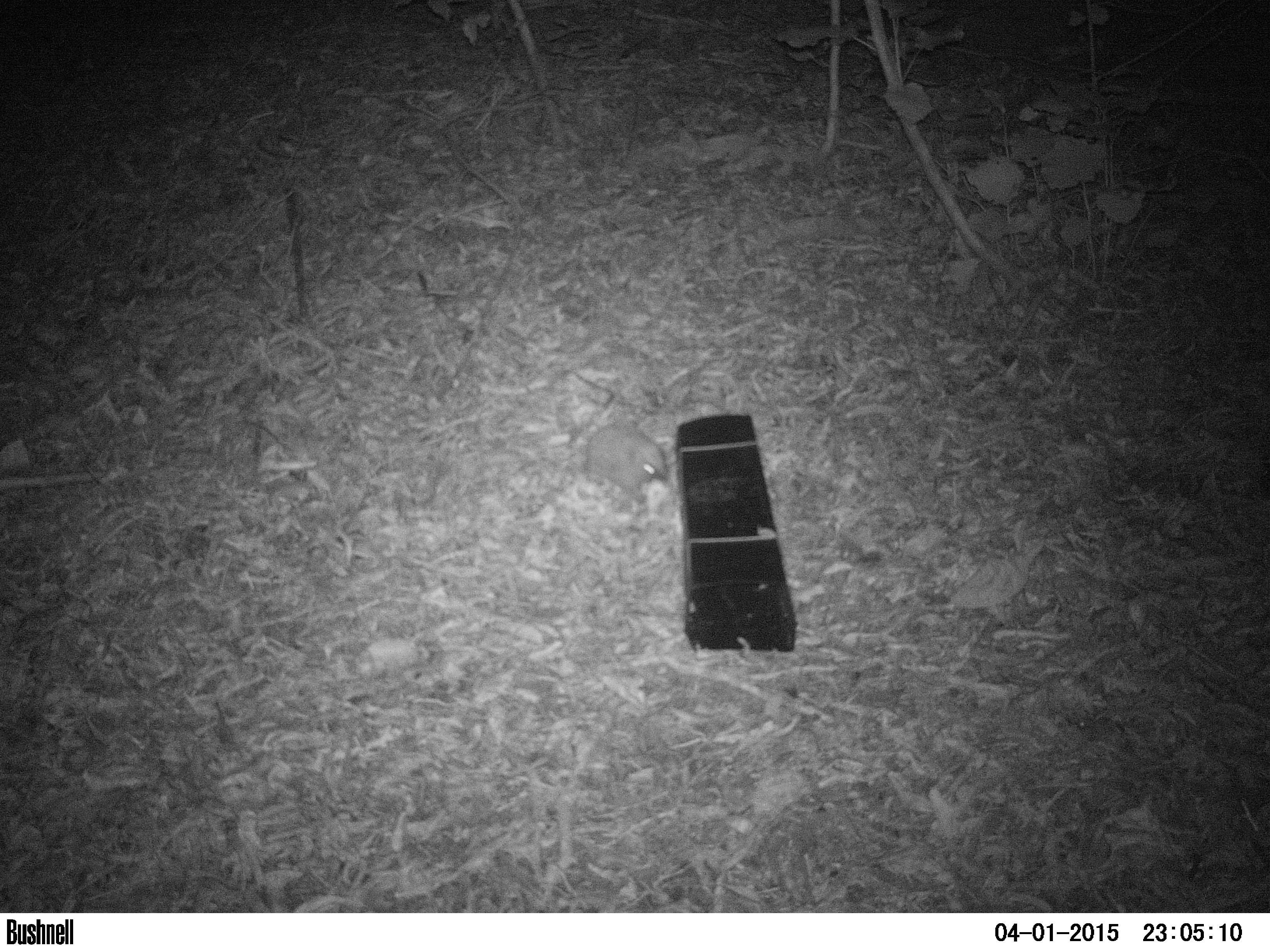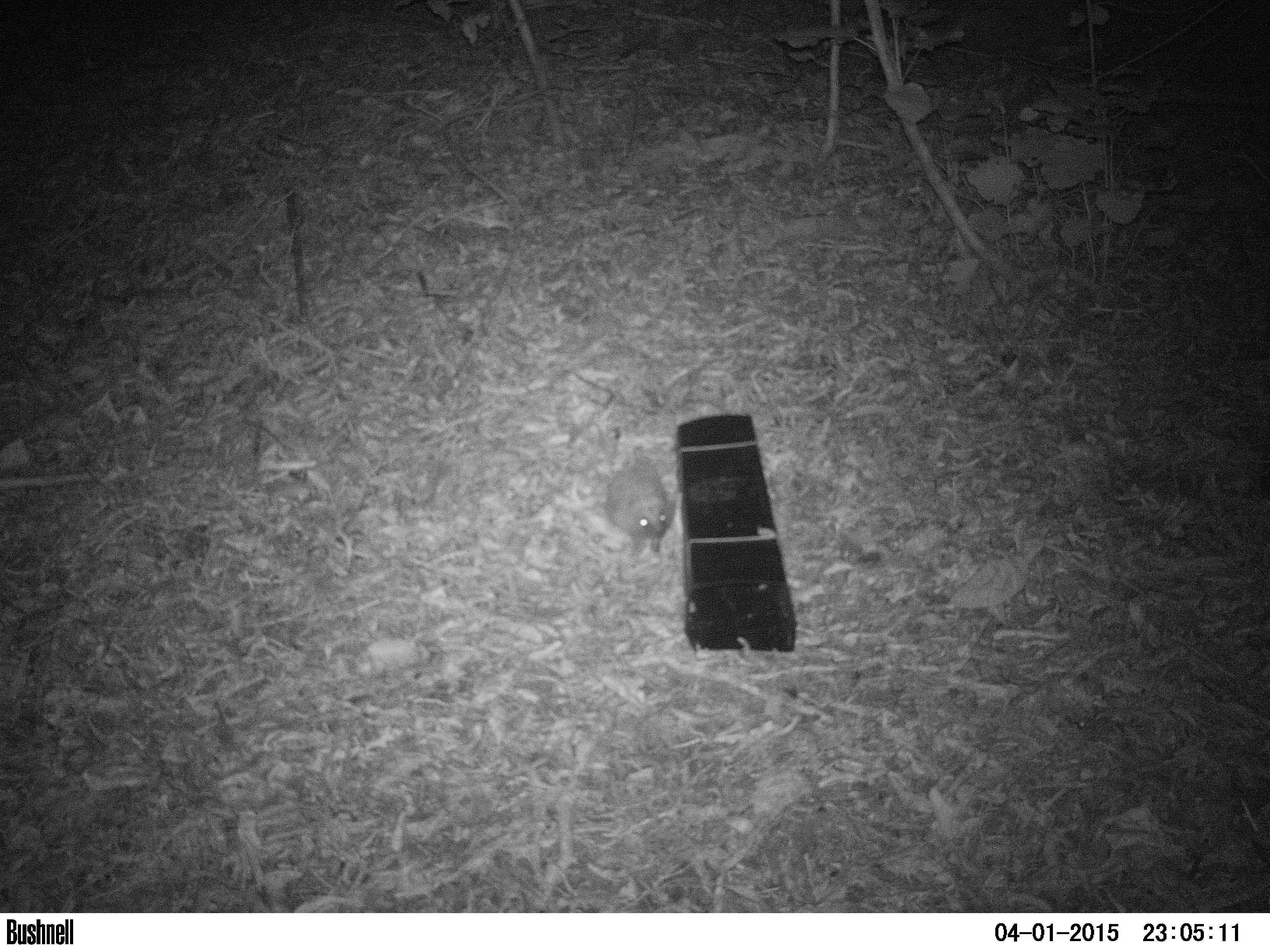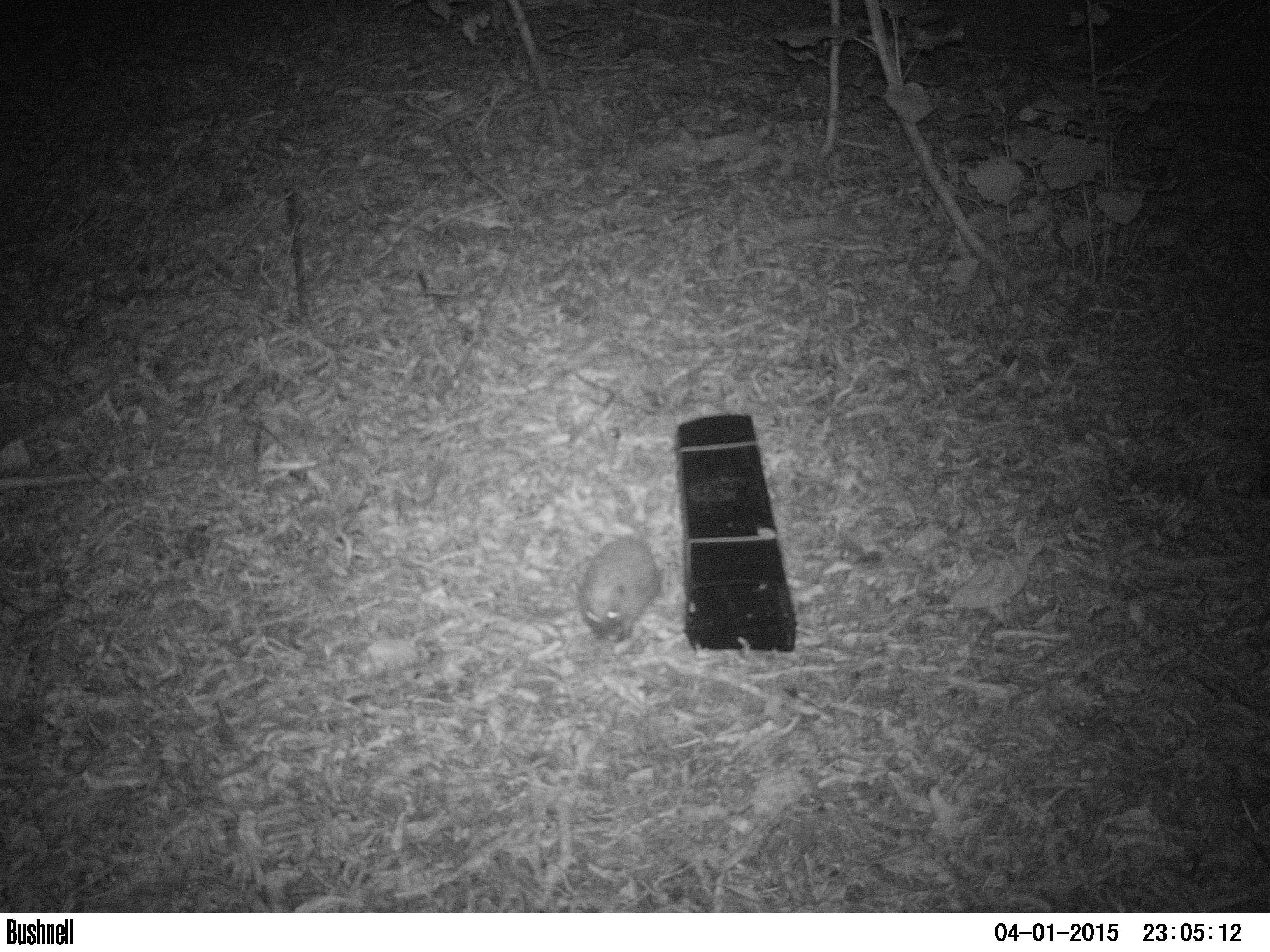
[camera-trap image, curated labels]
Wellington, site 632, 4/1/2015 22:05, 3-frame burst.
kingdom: Animalia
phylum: Chordata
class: Mammalia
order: Eulipotyphla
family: Erinaceidae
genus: Erinaceus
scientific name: Erinaceus europaeus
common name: hedgehog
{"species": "hedgehog (Erinaceus europaeus)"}